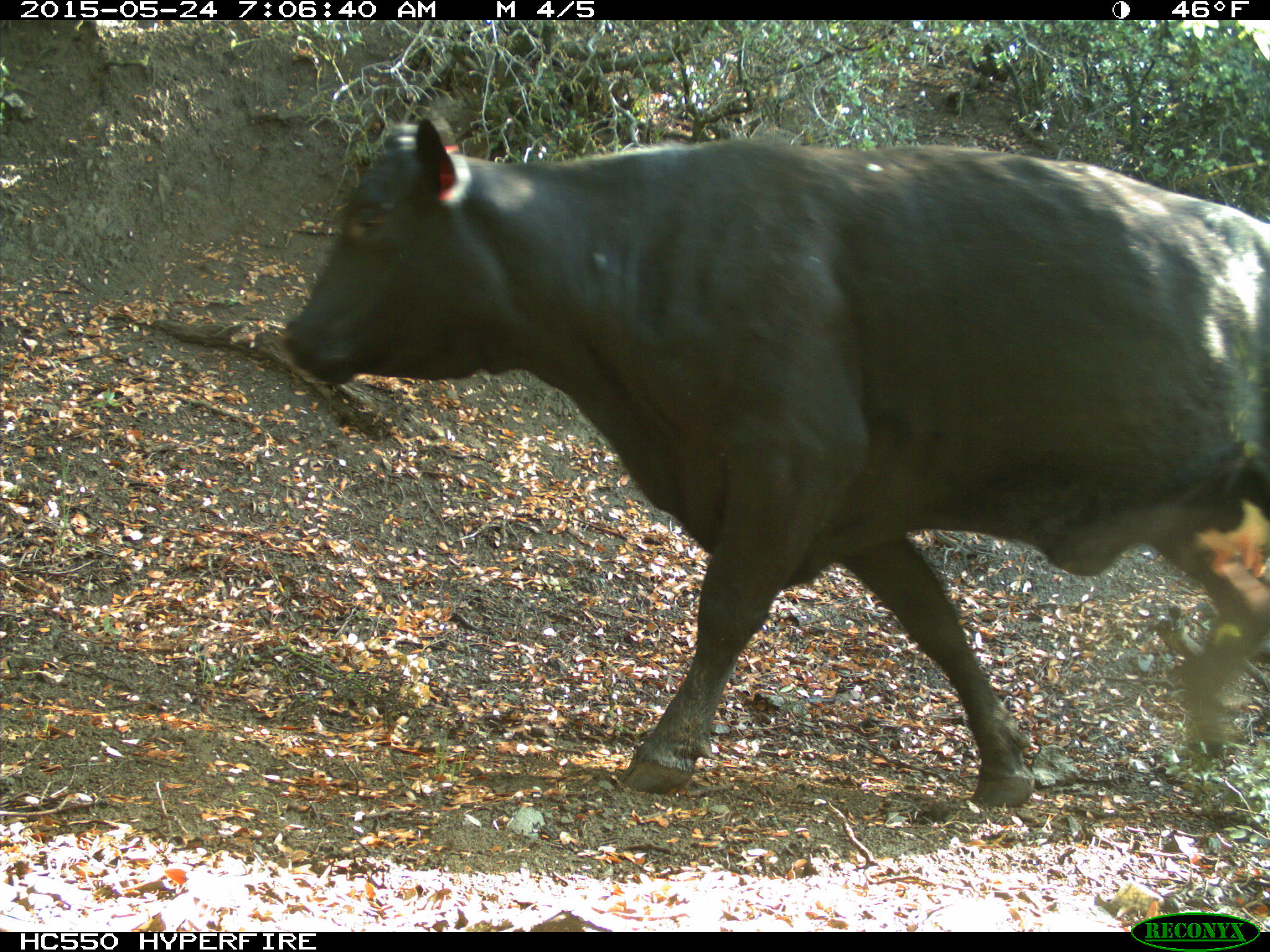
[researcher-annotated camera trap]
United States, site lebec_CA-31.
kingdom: Animalia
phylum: Chordata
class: Mammalia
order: Artiodactyla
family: Bovidae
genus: Bos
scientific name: Bos taurus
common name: domestic cow